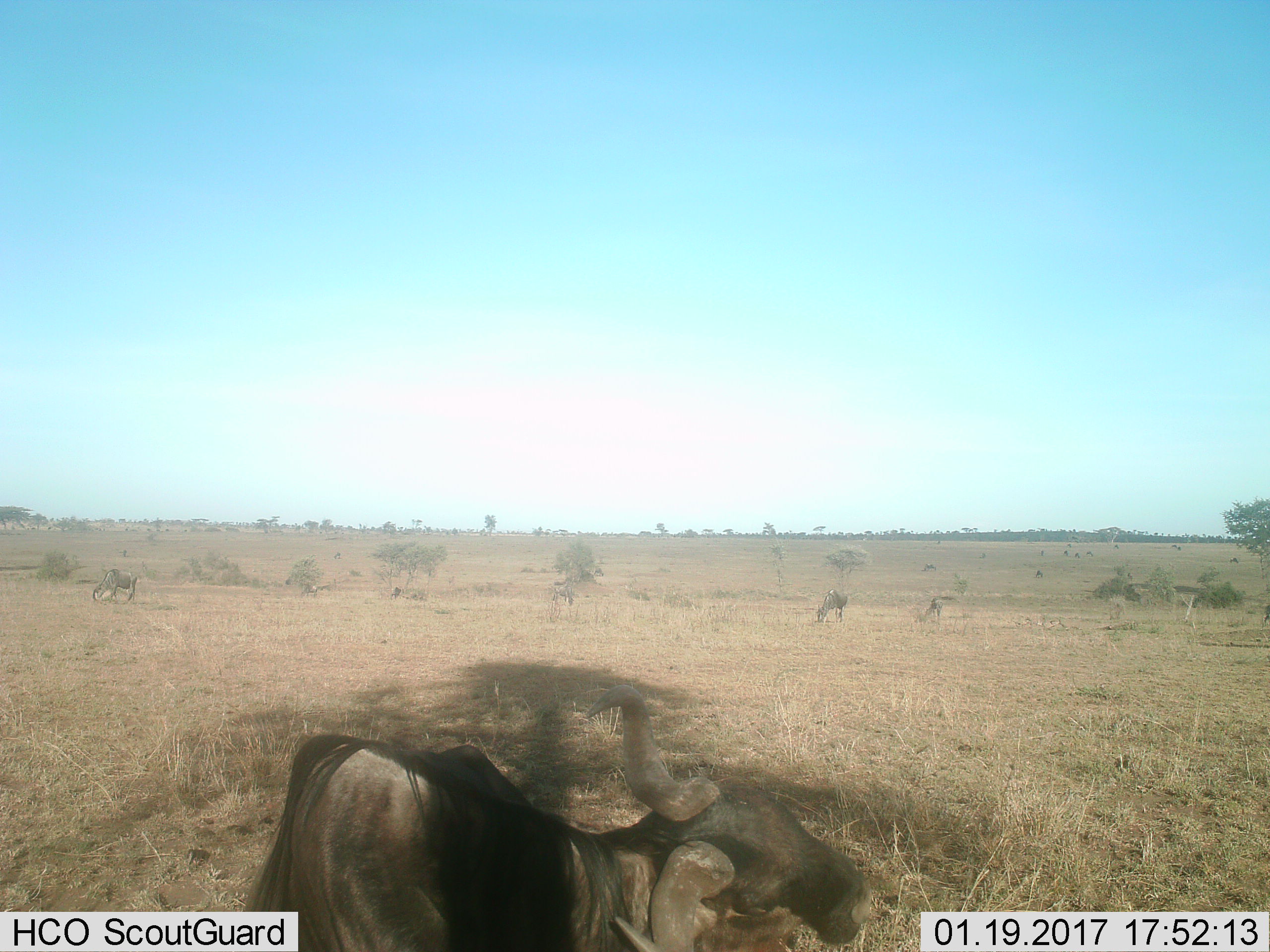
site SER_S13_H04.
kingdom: Animalia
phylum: Chordata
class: Mammalia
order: Artiodactyla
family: Bovidae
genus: Connochaetes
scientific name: Connochaetes taurinus taurinus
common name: blue wildebeest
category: wildebeestblue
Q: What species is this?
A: Wildebeestblue (blue wildebeest) (Connochaetes taurinus taurinus).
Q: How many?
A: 2.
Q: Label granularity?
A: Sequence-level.